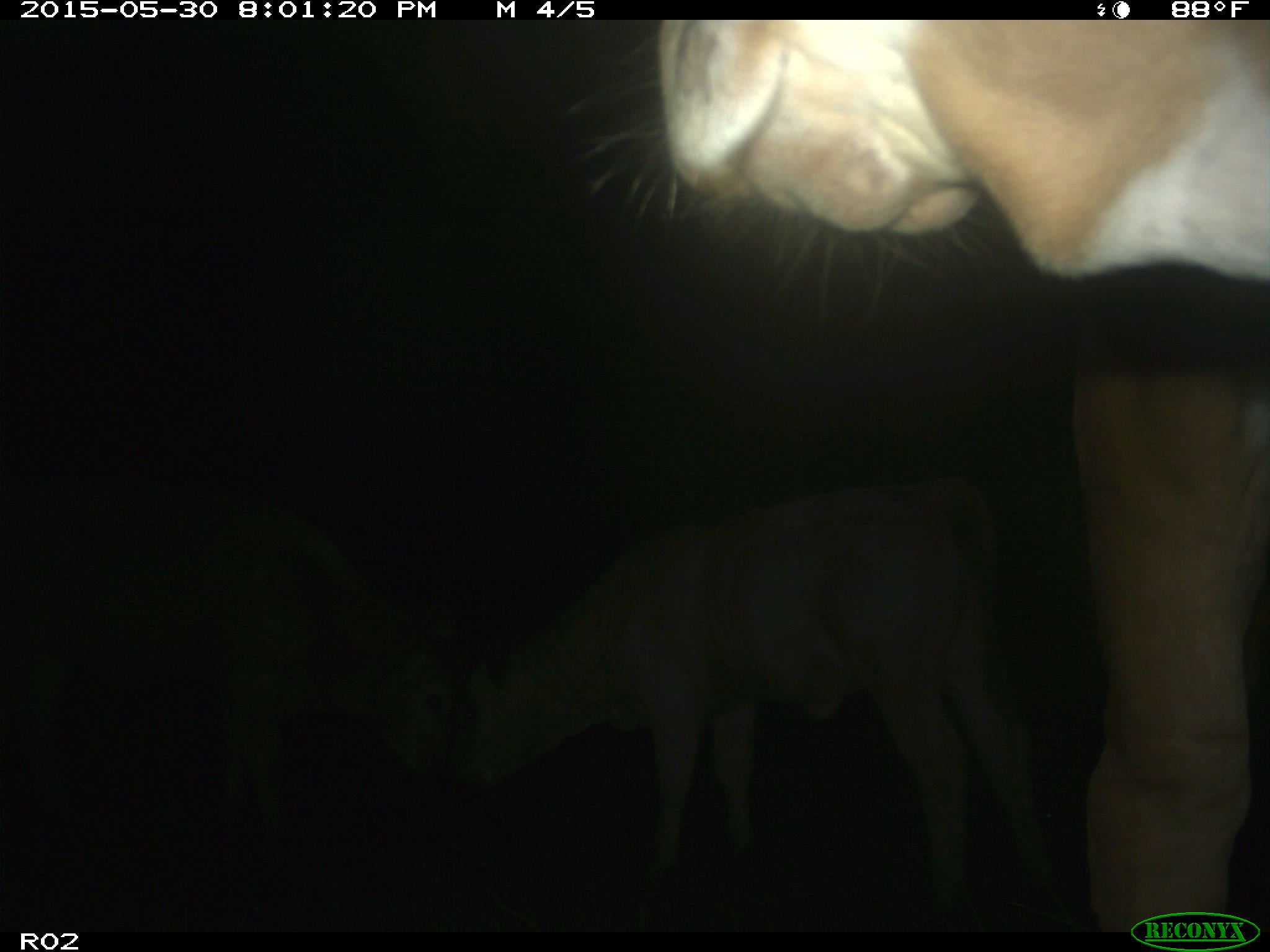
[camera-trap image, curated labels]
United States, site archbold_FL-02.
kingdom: Animalia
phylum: Chordata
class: Mammalia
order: Artiodactyla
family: Bovidae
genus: Bos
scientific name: Bos taurus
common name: domestic cow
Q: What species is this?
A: Bos taurus (domestic cow).